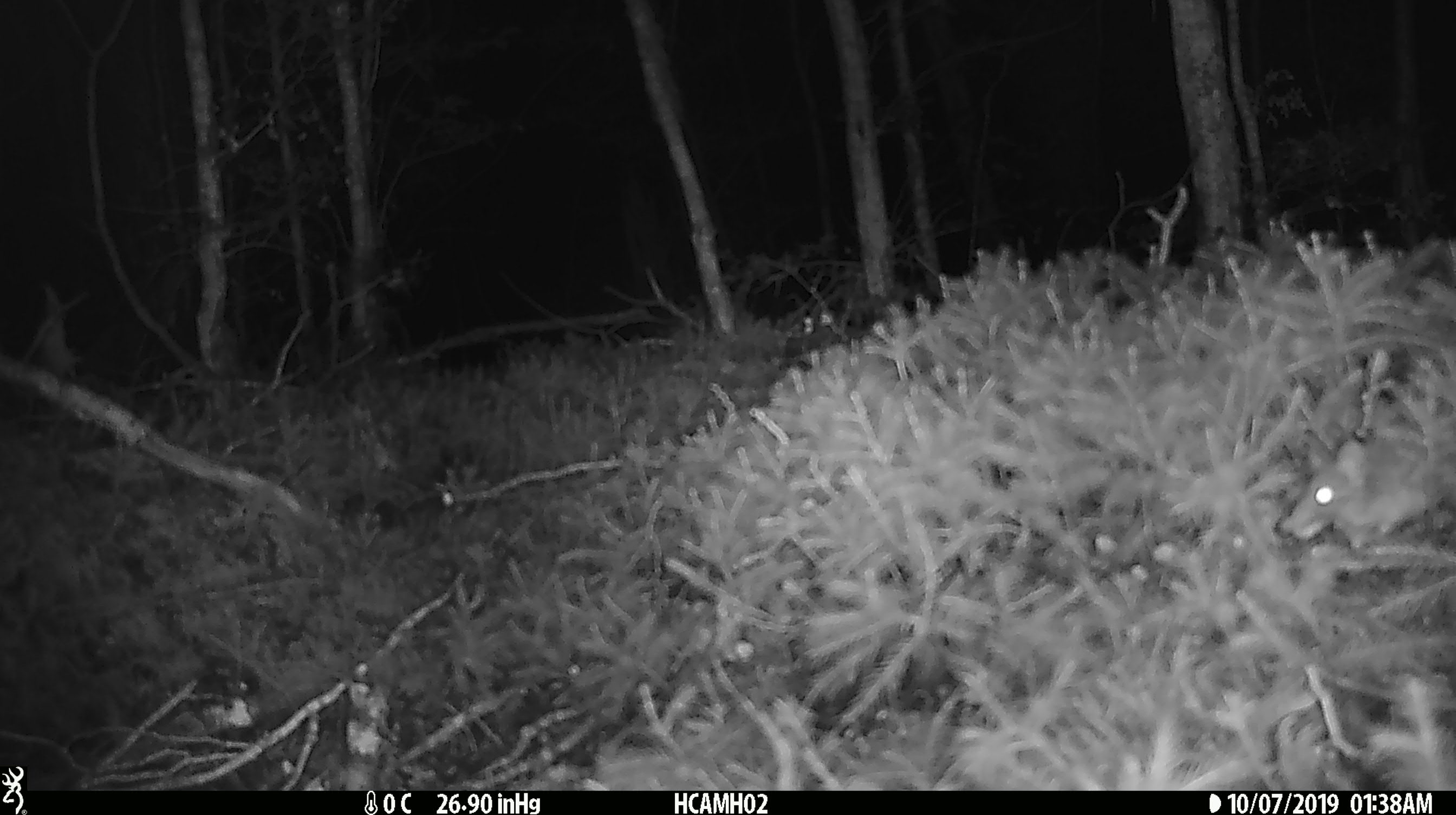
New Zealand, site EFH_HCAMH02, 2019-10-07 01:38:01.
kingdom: Animalia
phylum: Chordata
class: Mammalia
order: Rodentia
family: Muridae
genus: Mus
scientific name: Mus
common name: mouse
Mouse (Mus).